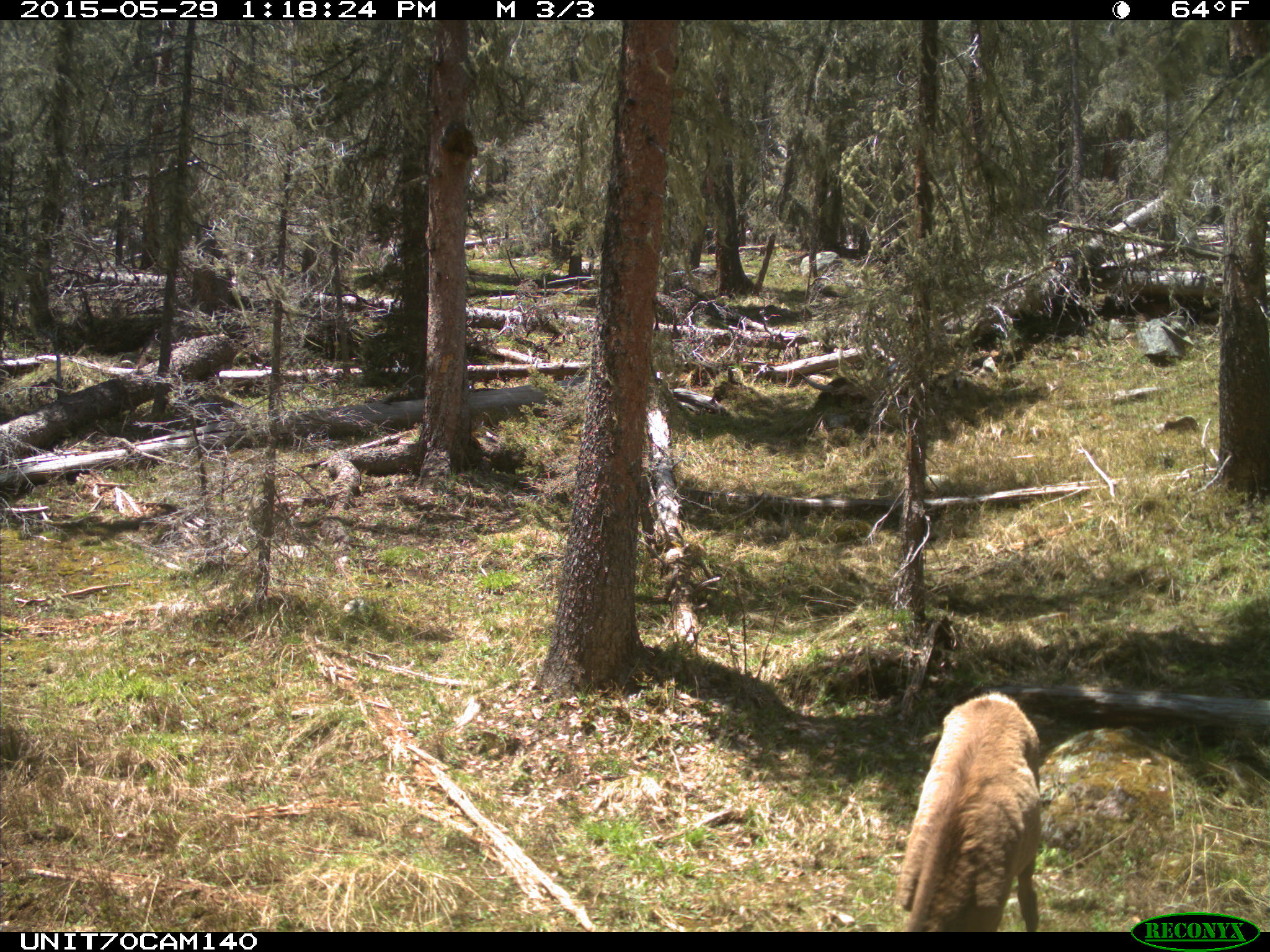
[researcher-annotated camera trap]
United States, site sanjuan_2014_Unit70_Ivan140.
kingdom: Animalia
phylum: Chordata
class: Mammalia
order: Artiodactyla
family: Cervidae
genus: Cervus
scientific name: Cervus elaphus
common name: red deer